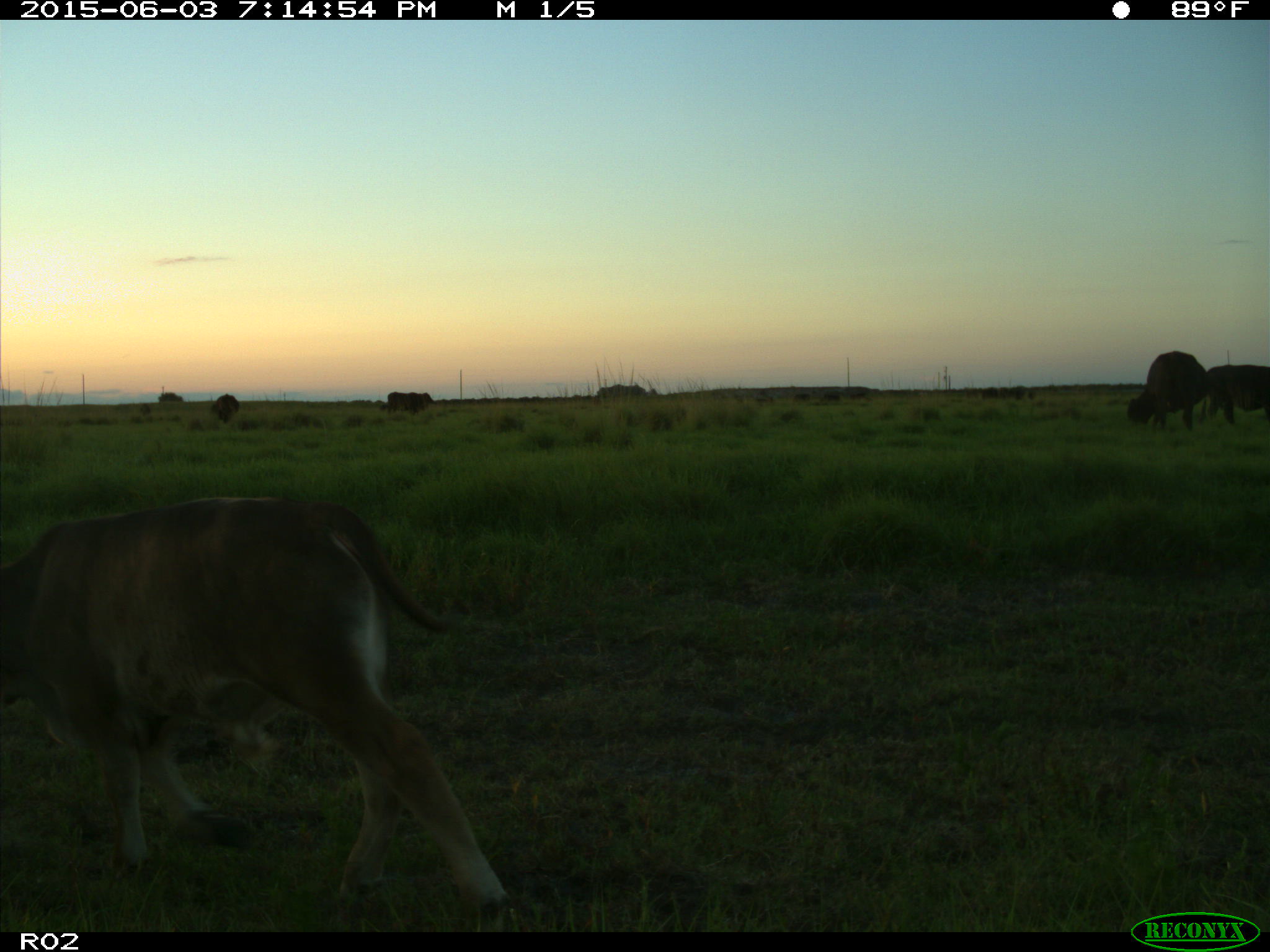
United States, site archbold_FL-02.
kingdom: Animalia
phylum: Chordata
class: Mammalia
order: Artiodactyla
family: Bovidae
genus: Bos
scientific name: Bos taurus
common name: domestic cow